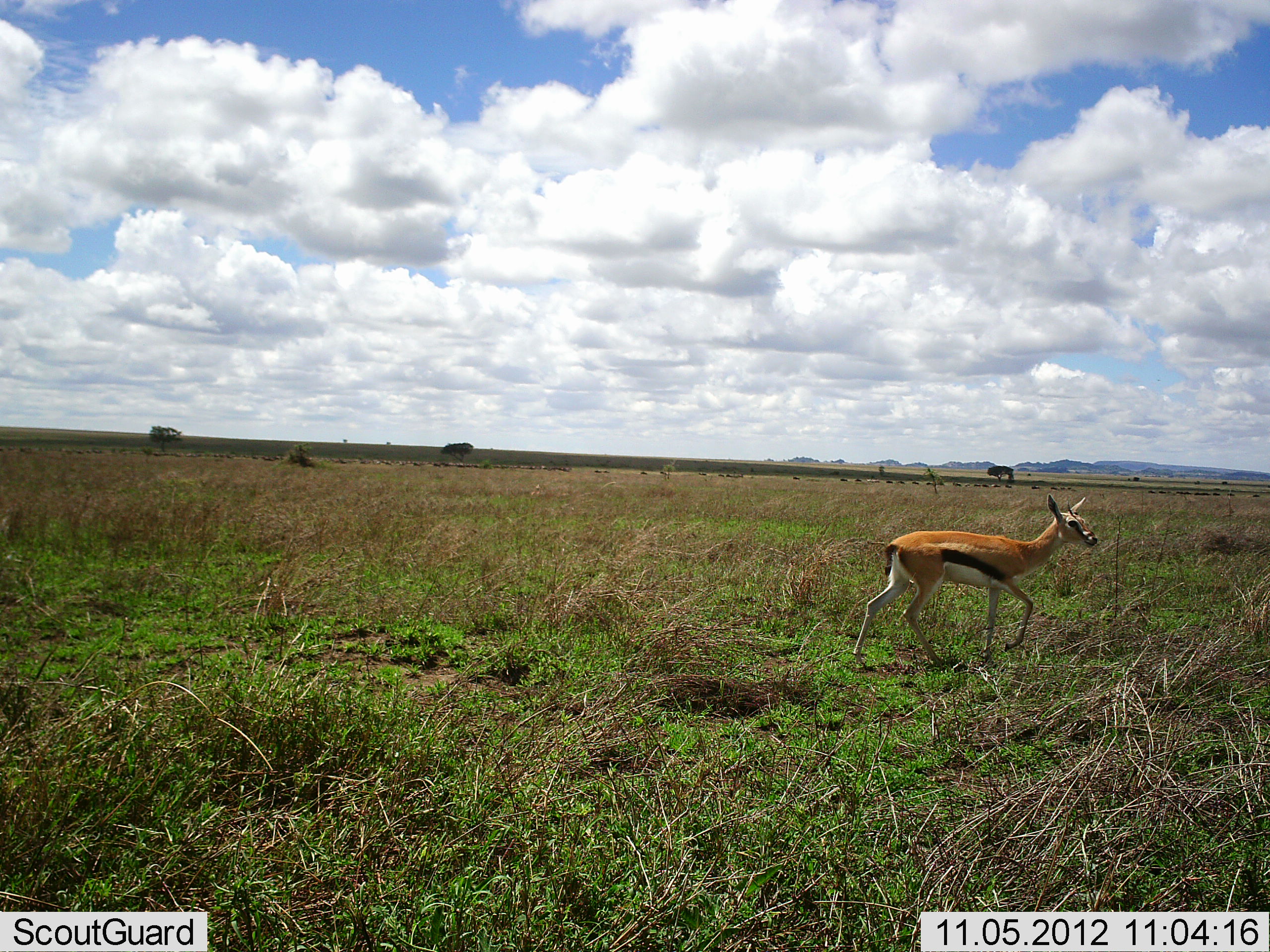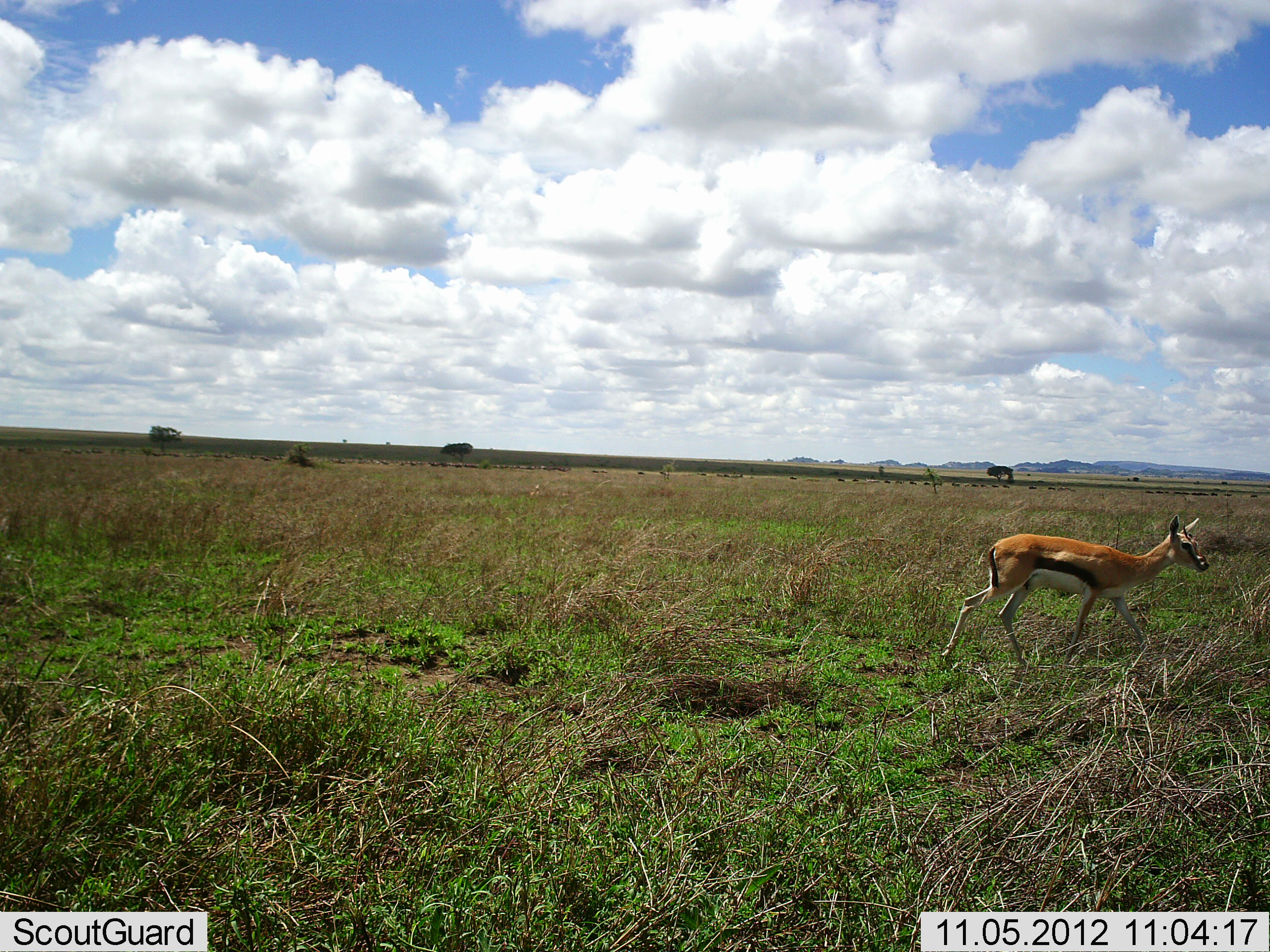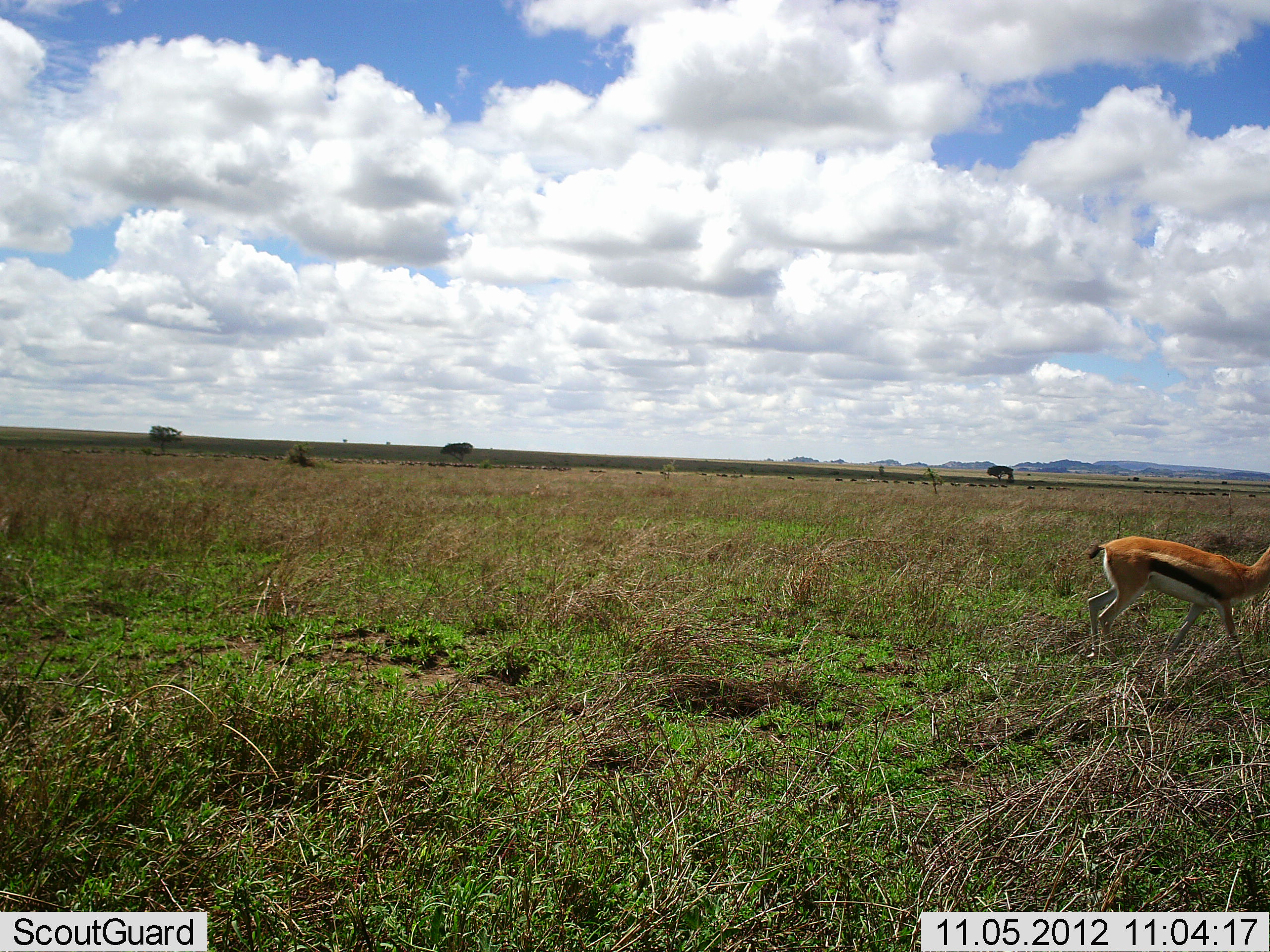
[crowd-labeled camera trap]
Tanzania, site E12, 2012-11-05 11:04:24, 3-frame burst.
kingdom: Animalia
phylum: Chordata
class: Mammalia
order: Artiodactyla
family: Bovidae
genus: Eudorcas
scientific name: Eudorcas thomsonii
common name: thomson's gazelle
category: gazellethomsons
Gazellethomsons (thomson's gazelle) (Eudorcas thomsonii), count 1. Behavior (volunteer vote fractions): standing 10%, resting 0%, moving 100%, interacting 0%. Young present (vote fraction): 10%. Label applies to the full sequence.